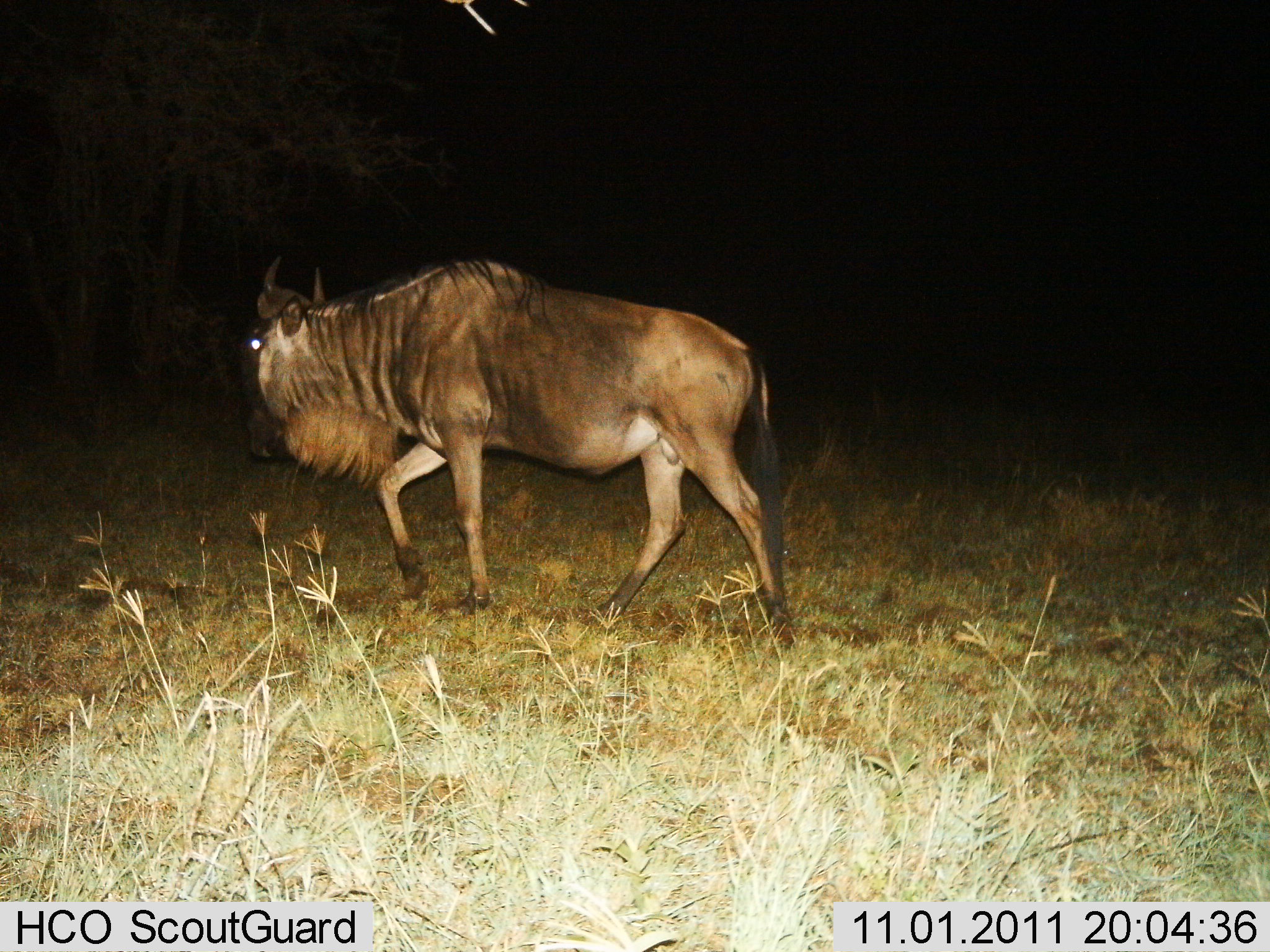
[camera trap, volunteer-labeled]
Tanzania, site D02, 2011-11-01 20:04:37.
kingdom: Animalia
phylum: Chordata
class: Mammalia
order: Artiodactyla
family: Bovidae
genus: Connochaetes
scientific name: Connochaetes taurinus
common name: blue wildebeest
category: wildebeest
Wildebeest (blue wildebeest) (Connochaetes taurinus), count 1. Behavior (volunteer vote fractions): standing 17%, resting 0%, moving 92%, interacting 0%. Young present (vote fraction): 0%. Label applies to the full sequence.